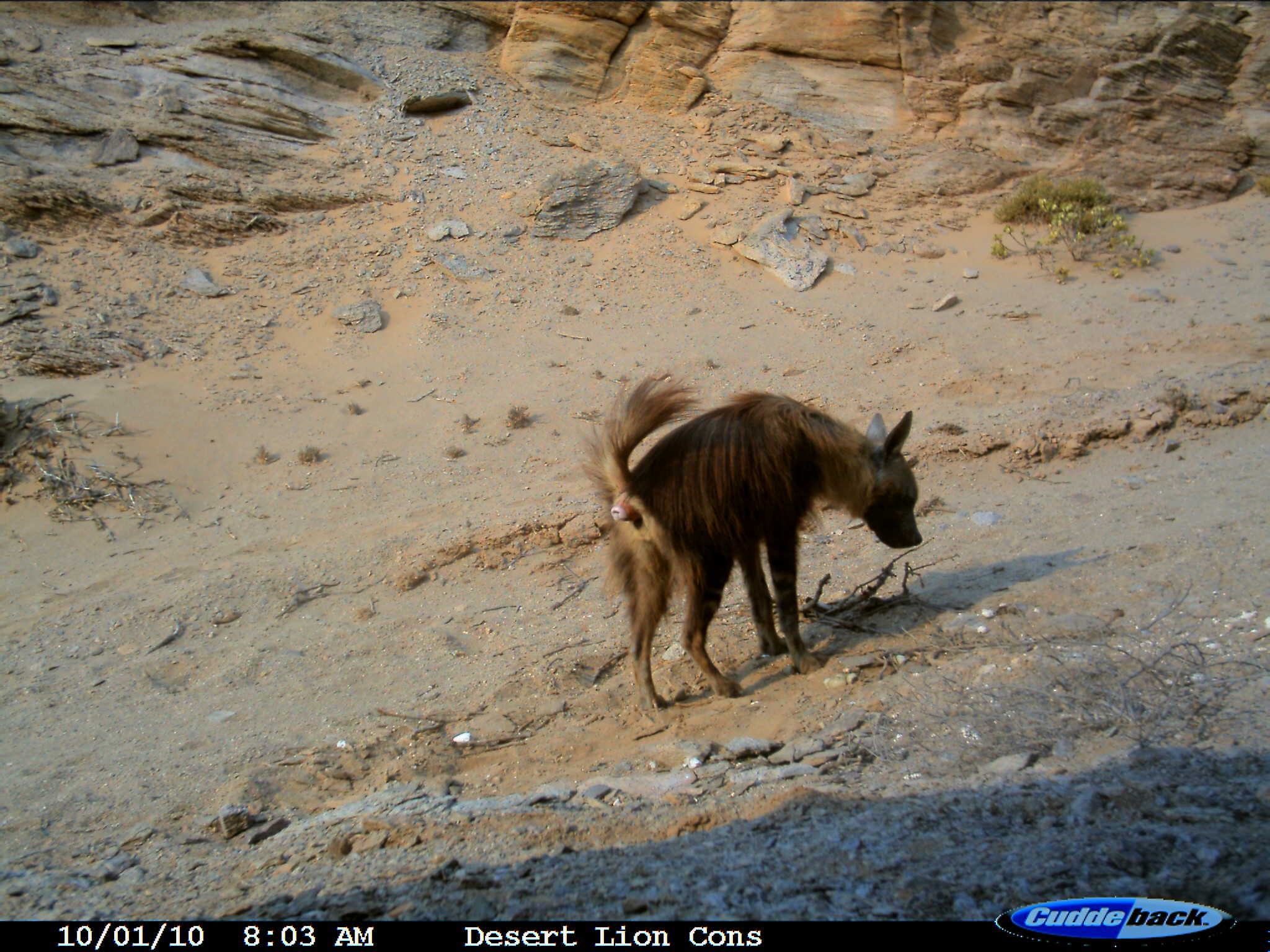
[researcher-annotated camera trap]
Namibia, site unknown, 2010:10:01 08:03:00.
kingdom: Animalia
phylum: Chordata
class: Mammalia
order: Carnivora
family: Hyaenidae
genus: Parahyaena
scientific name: Parahyaena brunnea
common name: brown hyena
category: hyaena brunnea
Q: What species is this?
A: Hyaena brunnea (brown hyena) (Parahyaena brunnea).